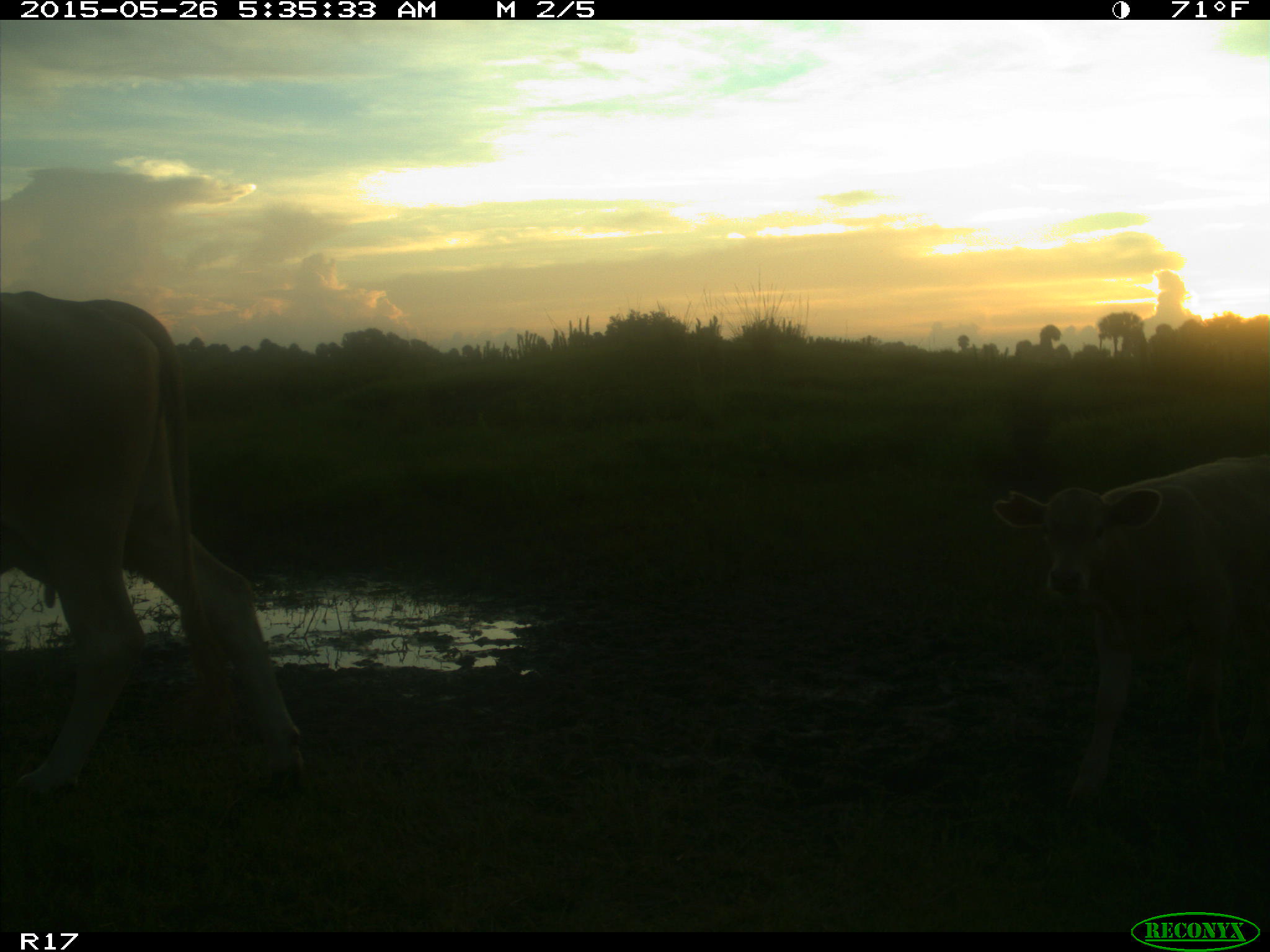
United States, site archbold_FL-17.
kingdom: Animalia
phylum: Chordata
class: Mammalia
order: Artiodactyla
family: Bovidae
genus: Bos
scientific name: Bos taurus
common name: domestic cow